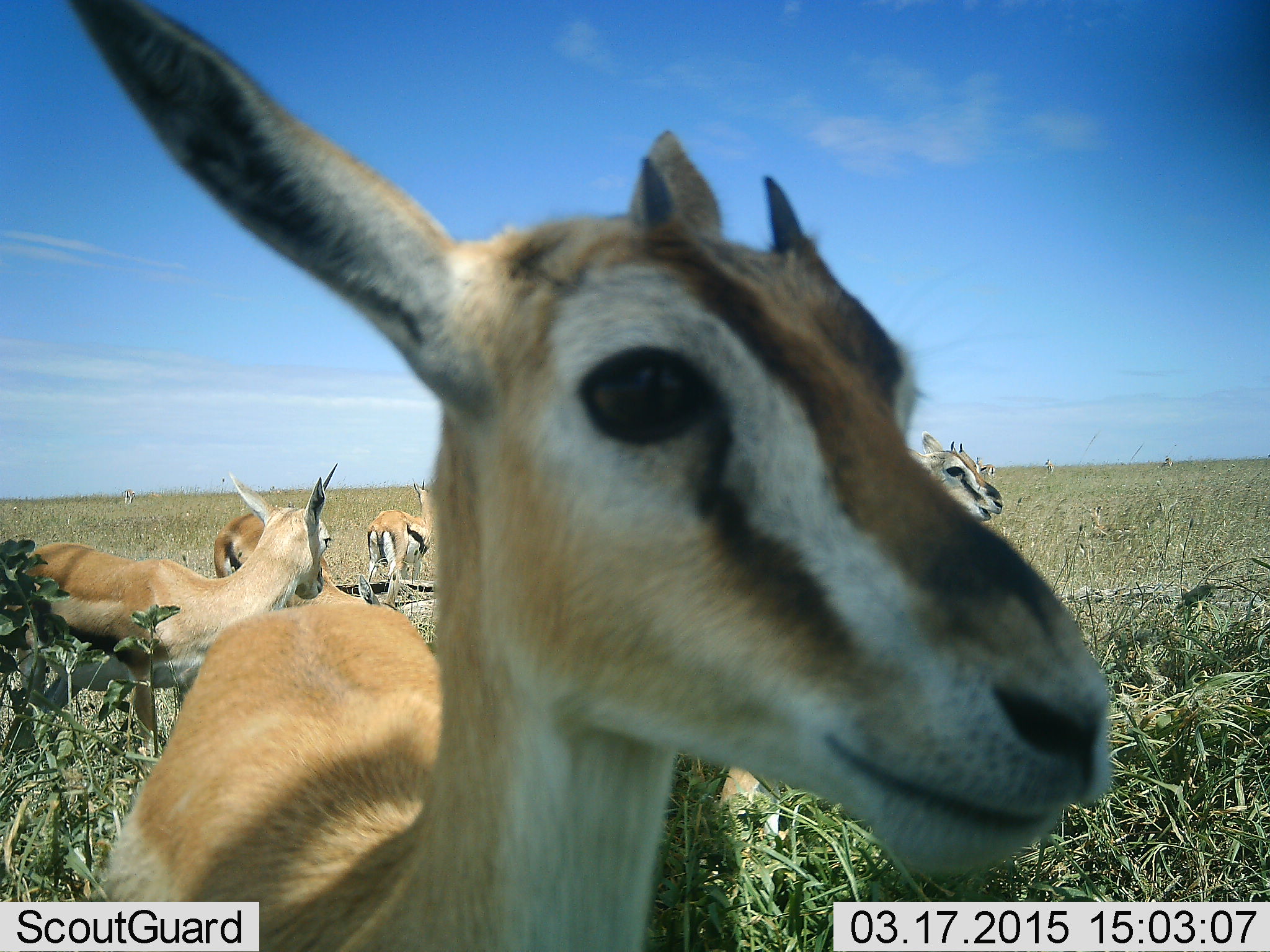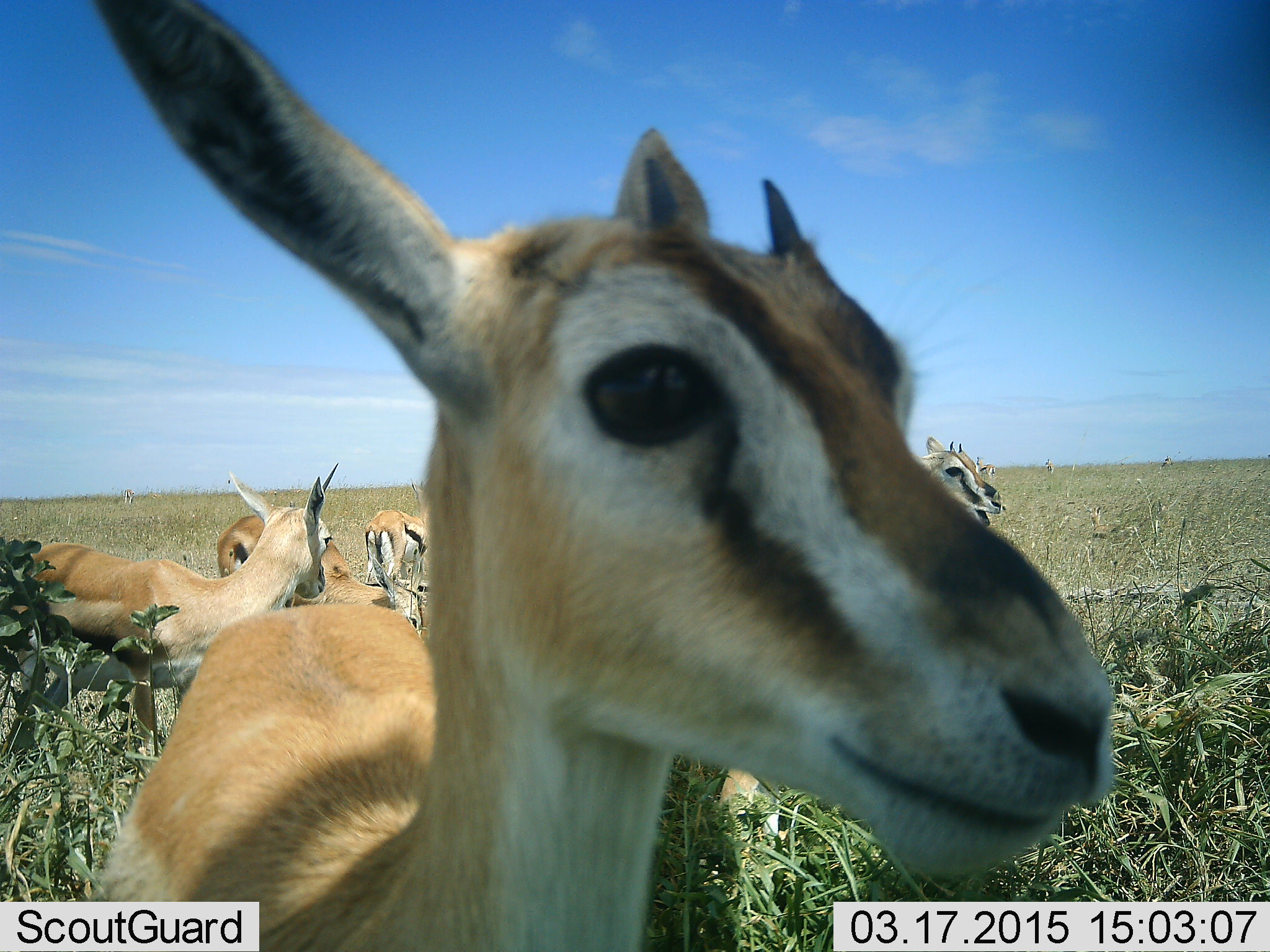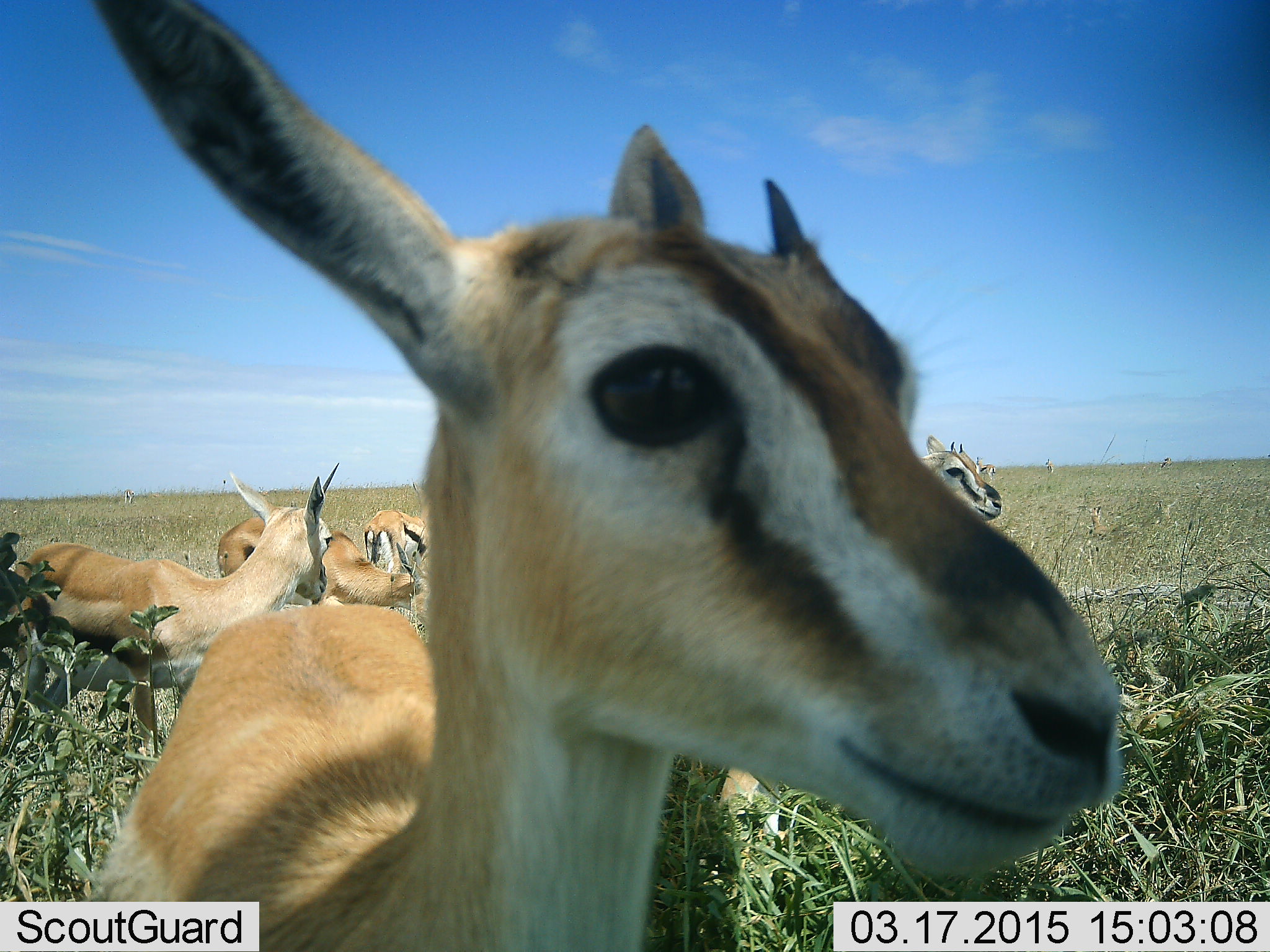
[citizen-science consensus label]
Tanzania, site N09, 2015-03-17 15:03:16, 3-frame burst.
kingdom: Animalia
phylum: Chordata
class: Mammalia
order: Artiodactyla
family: Bovidae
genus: Eudorcas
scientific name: Eudorcas thomsonii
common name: thomson's gazelle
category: gazellethomsons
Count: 6.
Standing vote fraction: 80%.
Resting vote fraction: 10%.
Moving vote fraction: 10%.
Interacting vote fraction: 10%.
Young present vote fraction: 20%.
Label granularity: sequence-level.